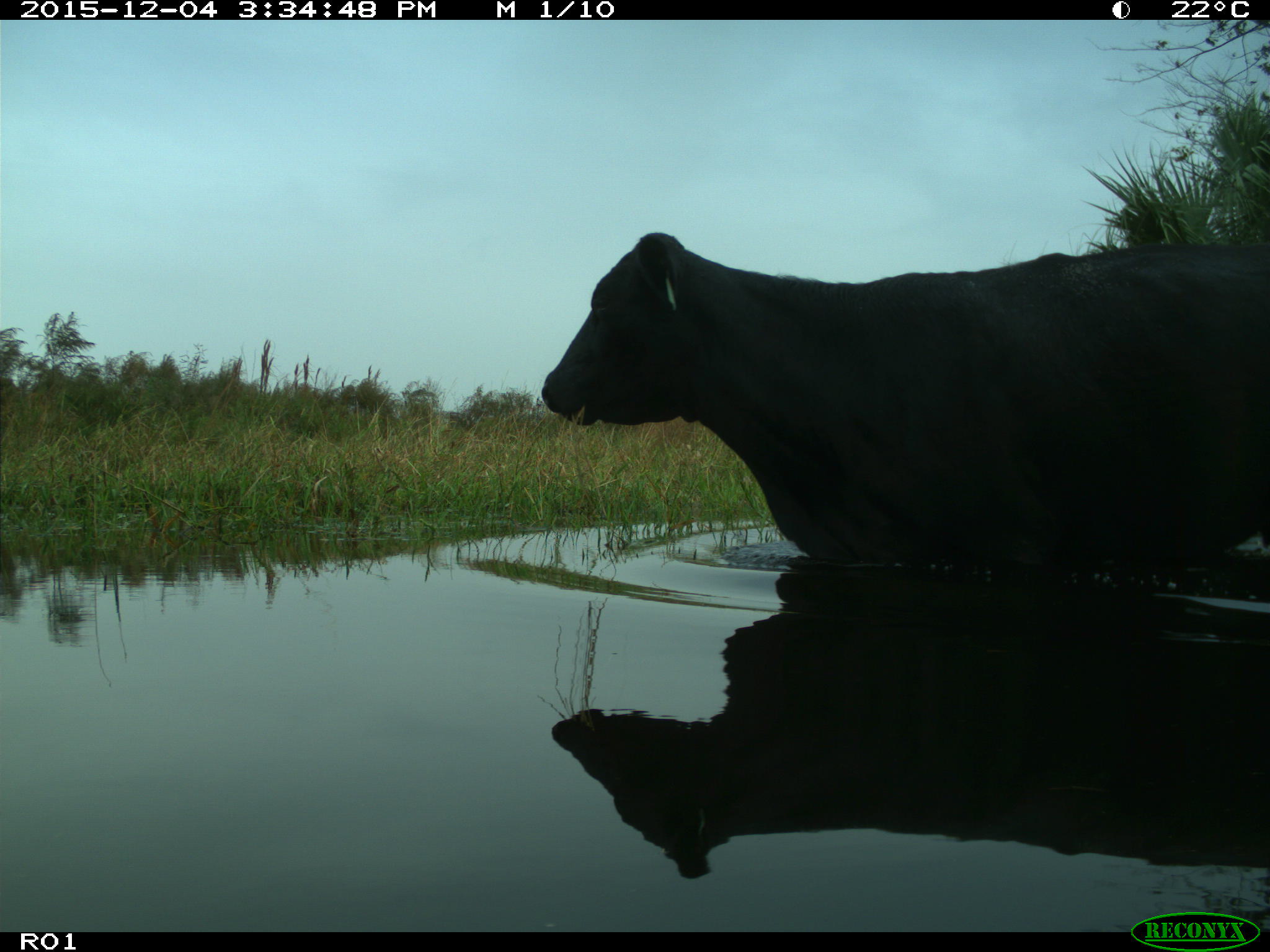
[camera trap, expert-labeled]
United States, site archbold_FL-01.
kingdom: Animalia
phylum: Chordata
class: Mammalia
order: Artiodactyla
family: Bovidae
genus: Bos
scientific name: Bos taurus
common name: domestic cow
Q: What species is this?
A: Bos taurus (domestic cow).